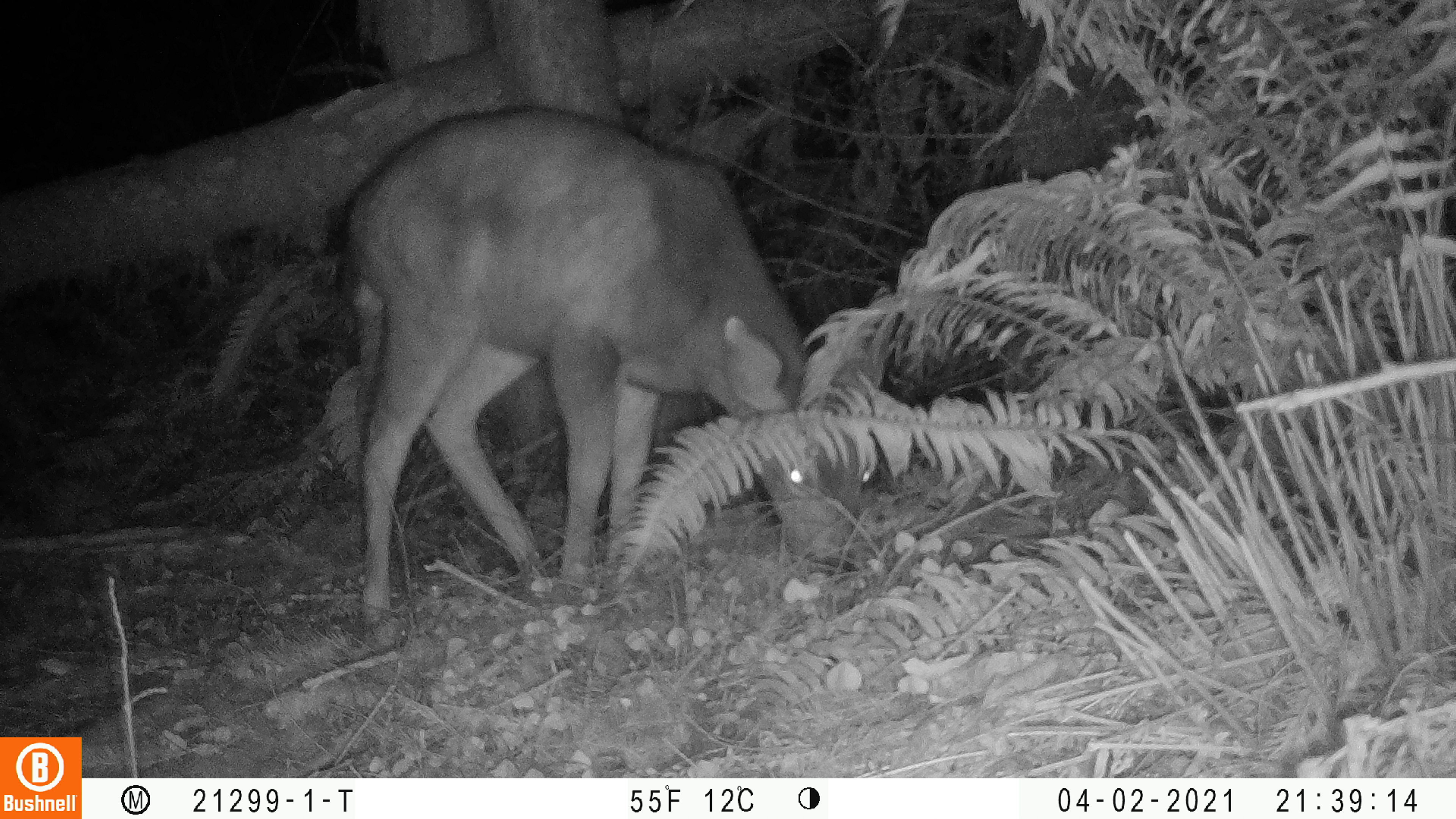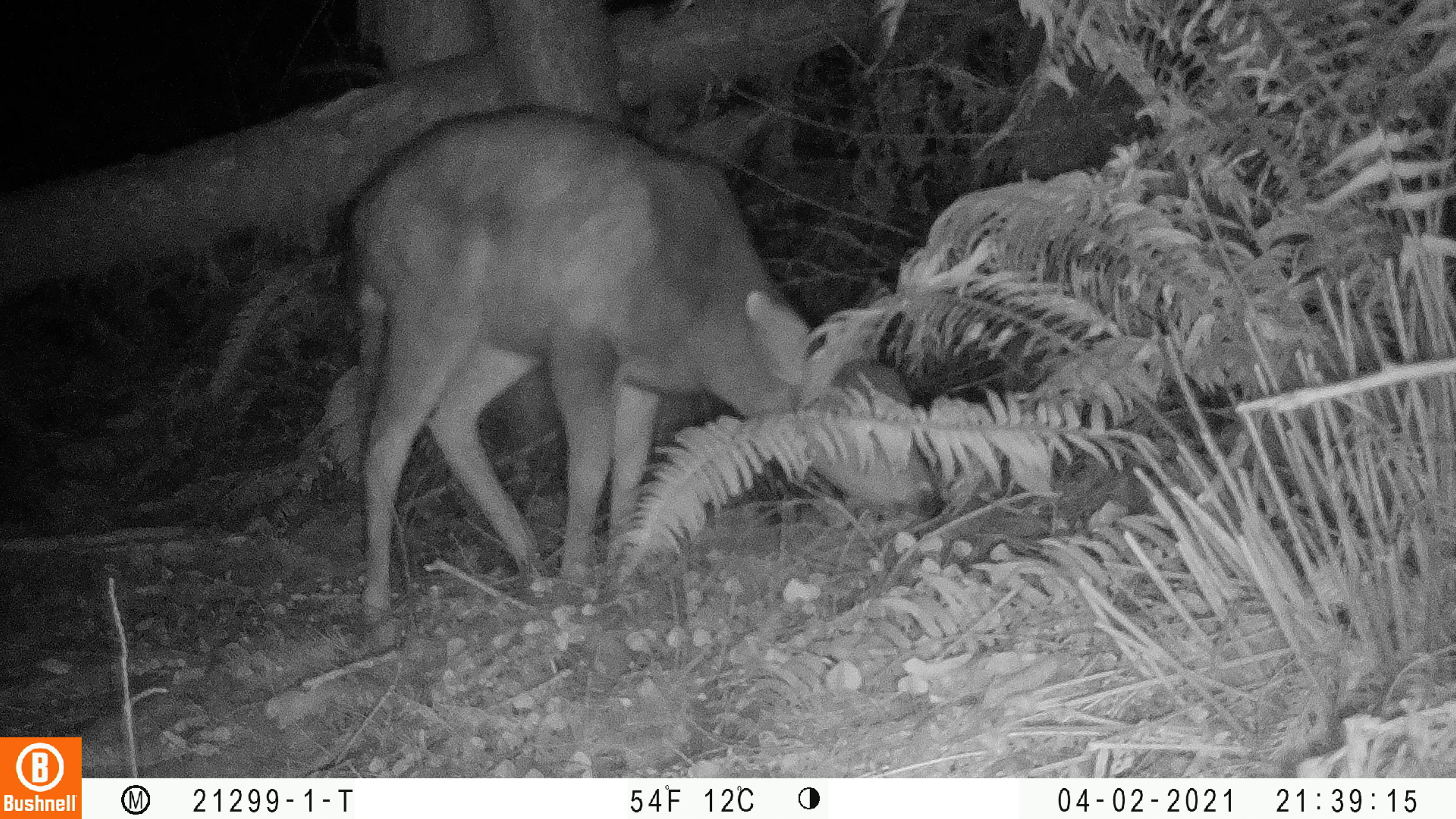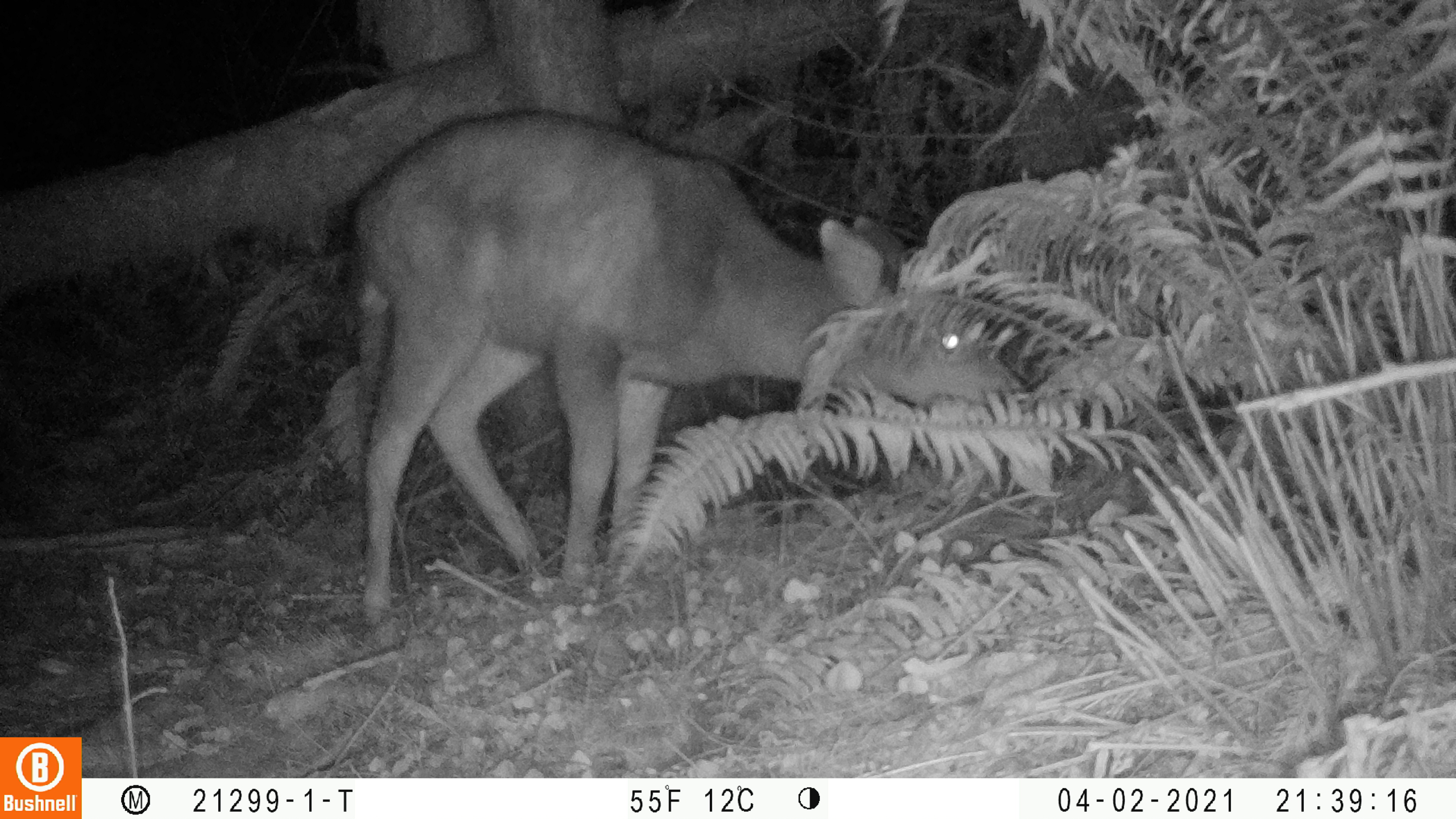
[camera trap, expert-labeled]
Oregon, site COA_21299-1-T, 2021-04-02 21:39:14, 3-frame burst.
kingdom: Animalia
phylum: Chordata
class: Mammalia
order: Artiodactyla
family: Cervidae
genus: Odocoileus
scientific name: Odocoileus hemionus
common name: black-tailed deer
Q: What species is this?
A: Black-tailed deer (Odocoileus hemionus).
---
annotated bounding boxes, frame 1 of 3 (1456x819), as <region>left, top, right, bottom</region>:
black-tailed deer: <region>329, 103, 896, 626</region>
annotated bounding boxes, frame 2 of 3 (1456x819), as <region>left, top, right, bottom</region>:
black-tailed deer: <region>331, 101, 949, 632</region>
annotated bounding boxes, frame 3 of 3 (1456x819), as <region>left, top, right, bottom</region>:
black-tailed deer: <region>346, 99, 1063, 629</region>